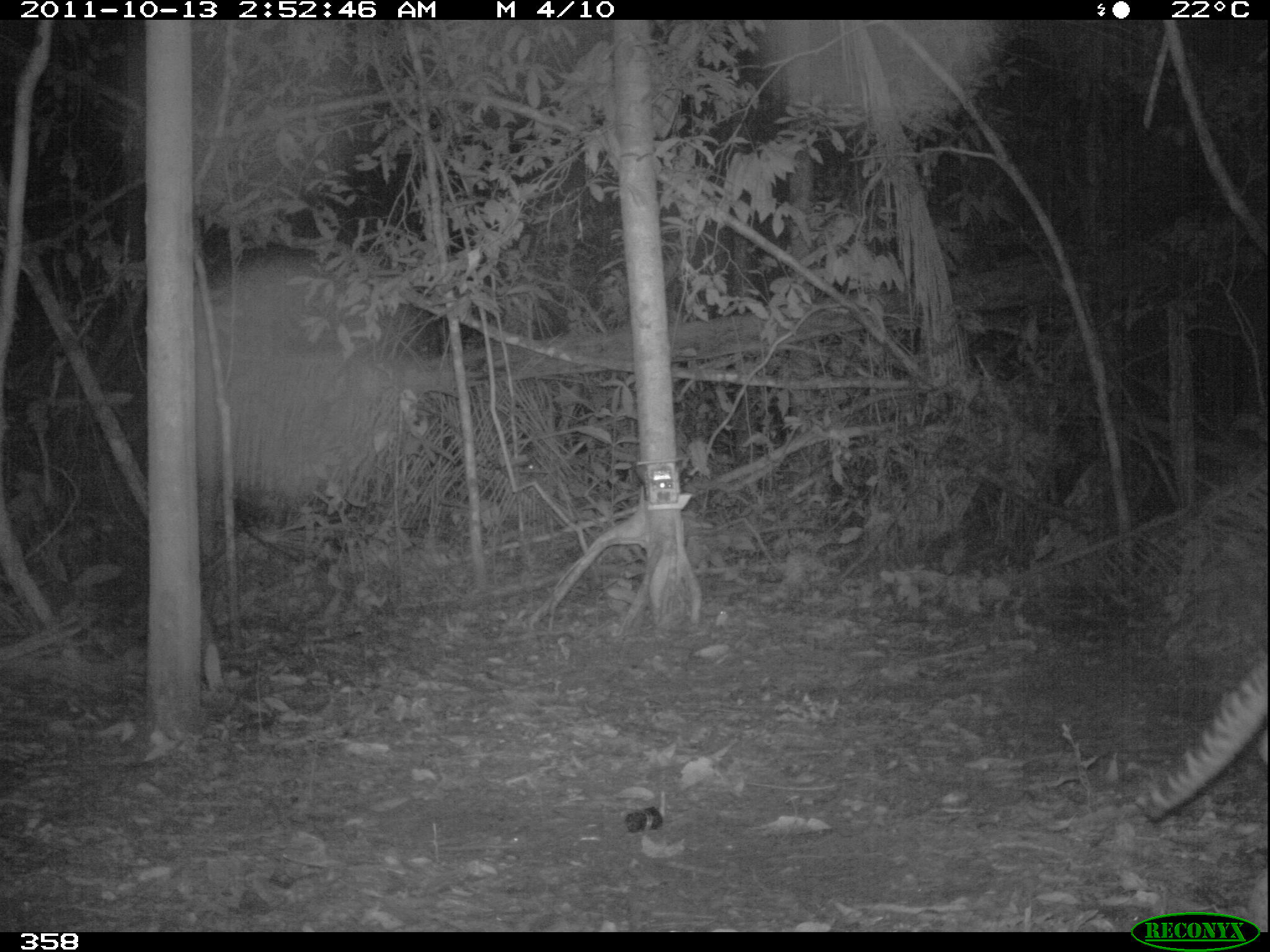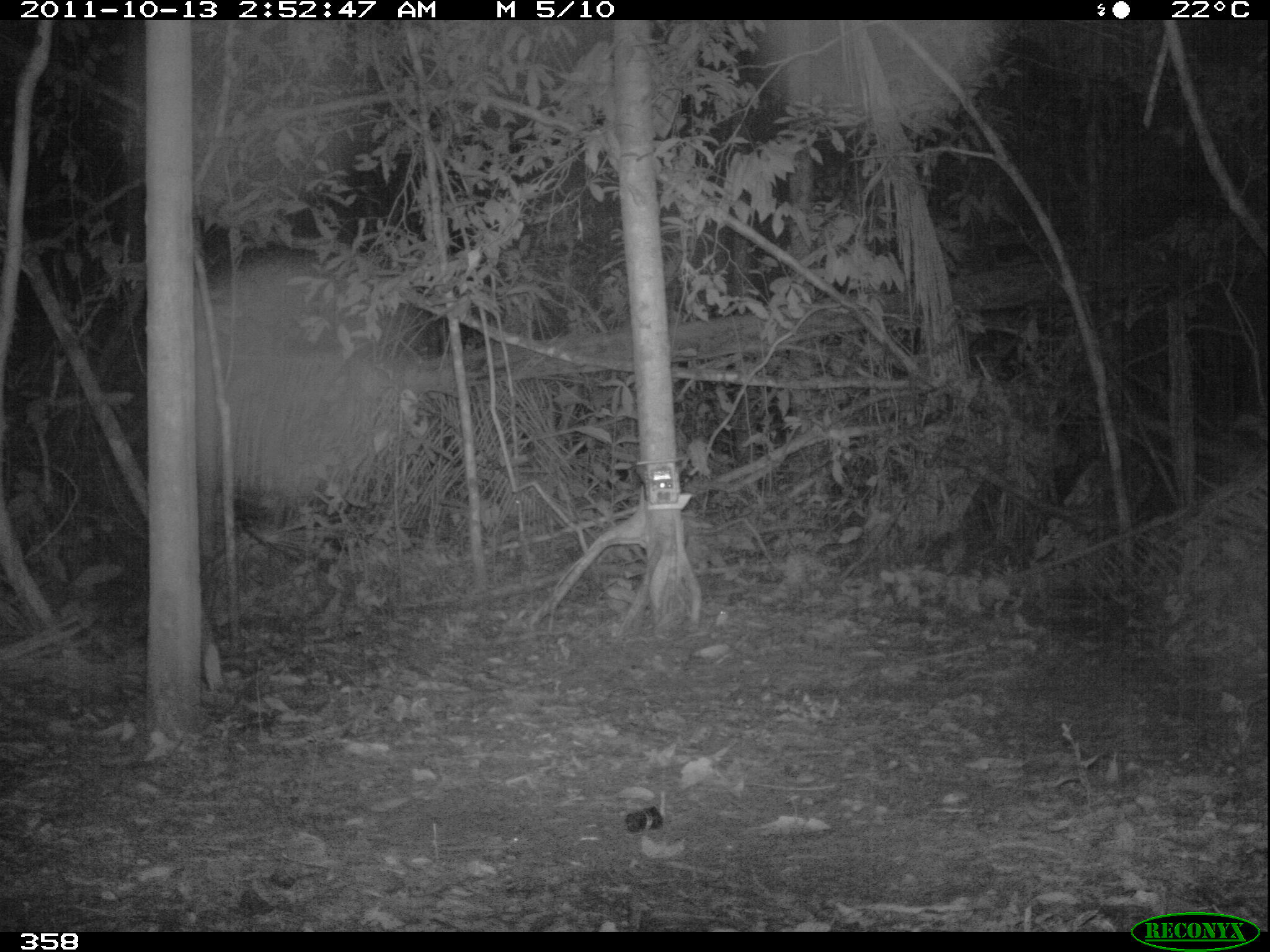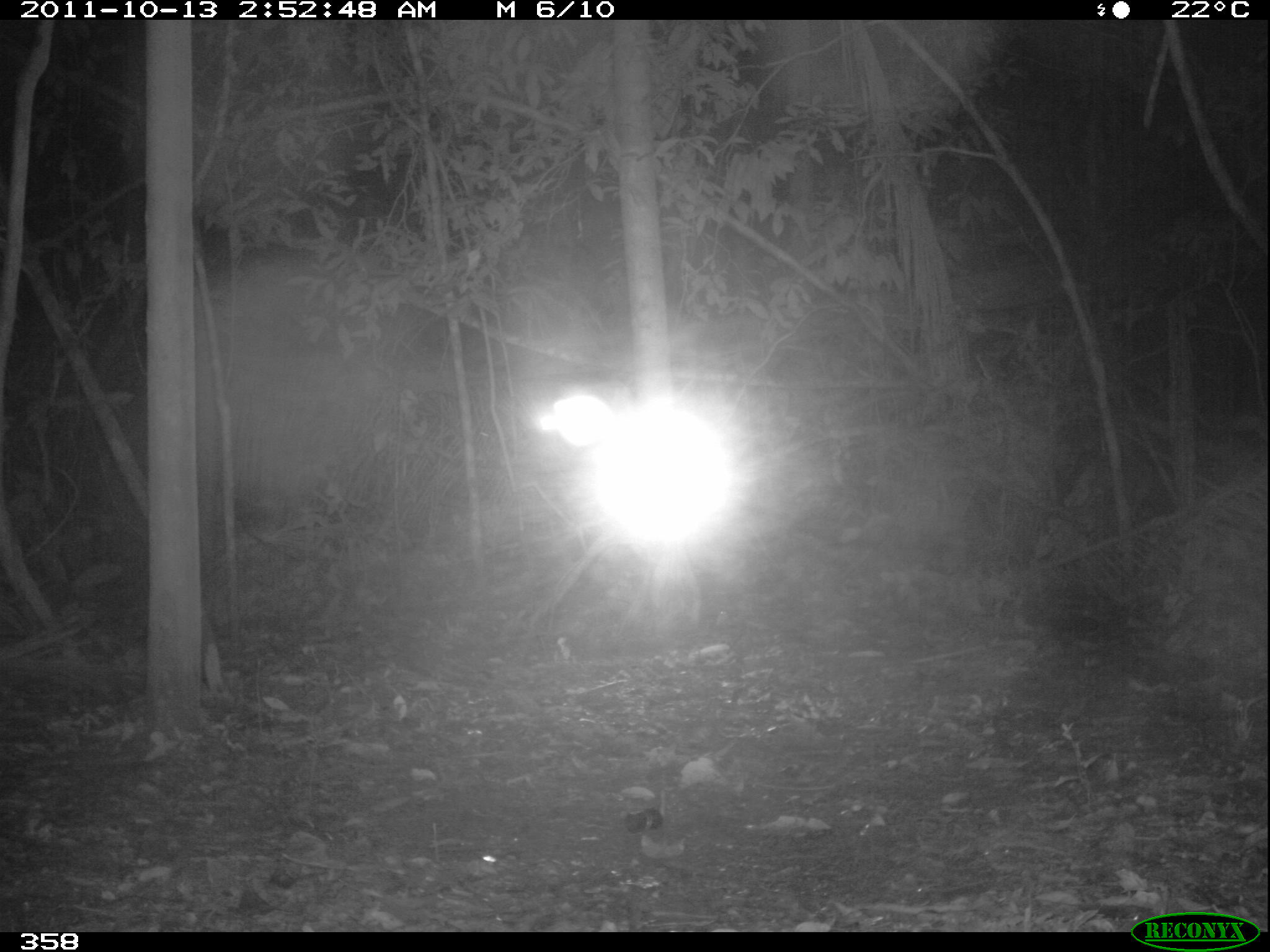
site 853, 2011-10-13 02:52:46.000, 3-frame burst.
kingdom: Animalia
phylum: Chordata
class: Mammalia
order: Carnivora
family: Felidae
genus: Leopardus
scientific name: Leopardus pardalis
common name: ocelot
Leopardus pardalis (ocelot).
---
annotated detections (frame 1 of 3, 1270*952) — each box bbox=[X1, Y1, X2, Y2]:
leopardus pardalis: bbox=[1135, 655, 1270, 931]